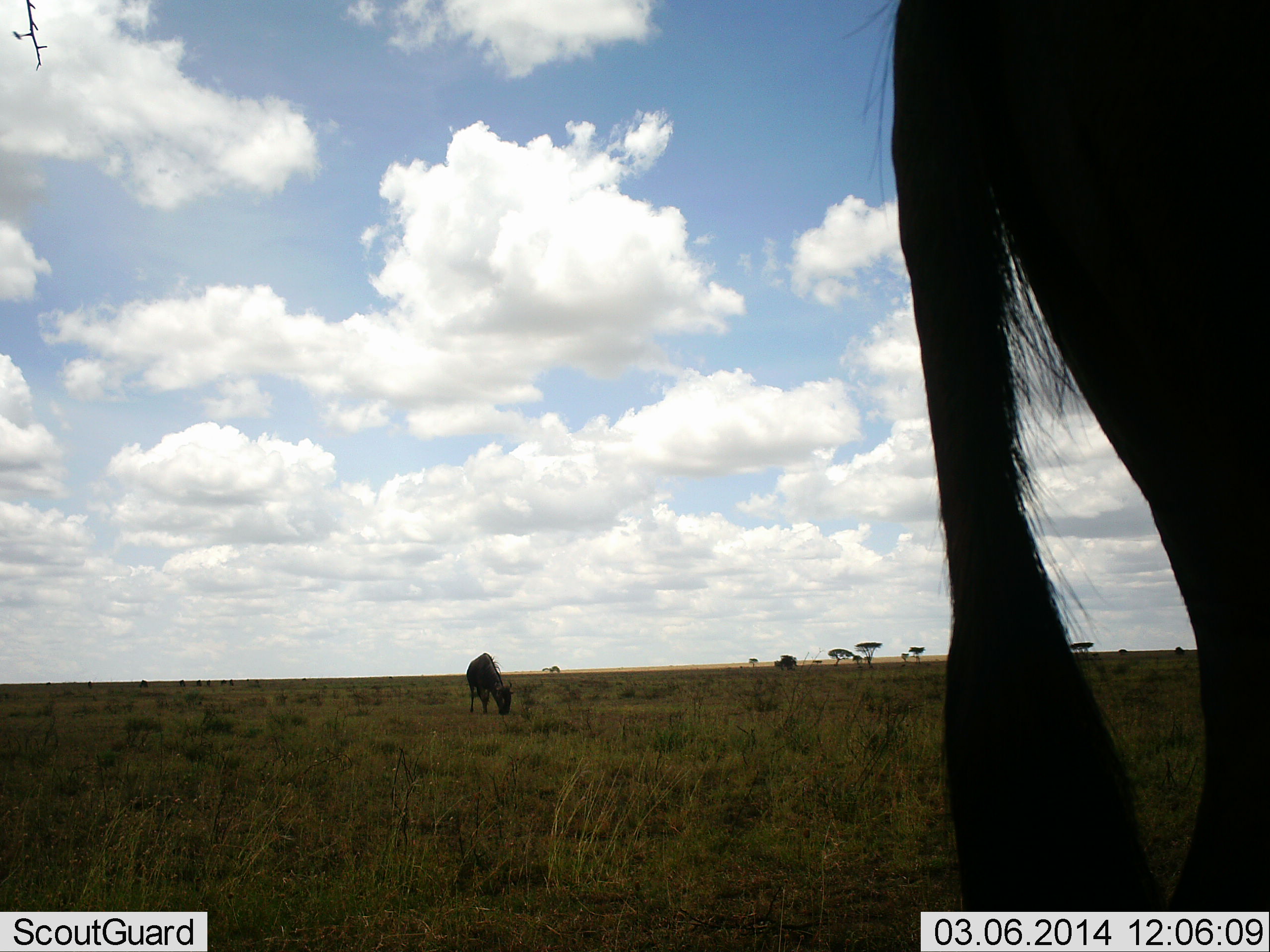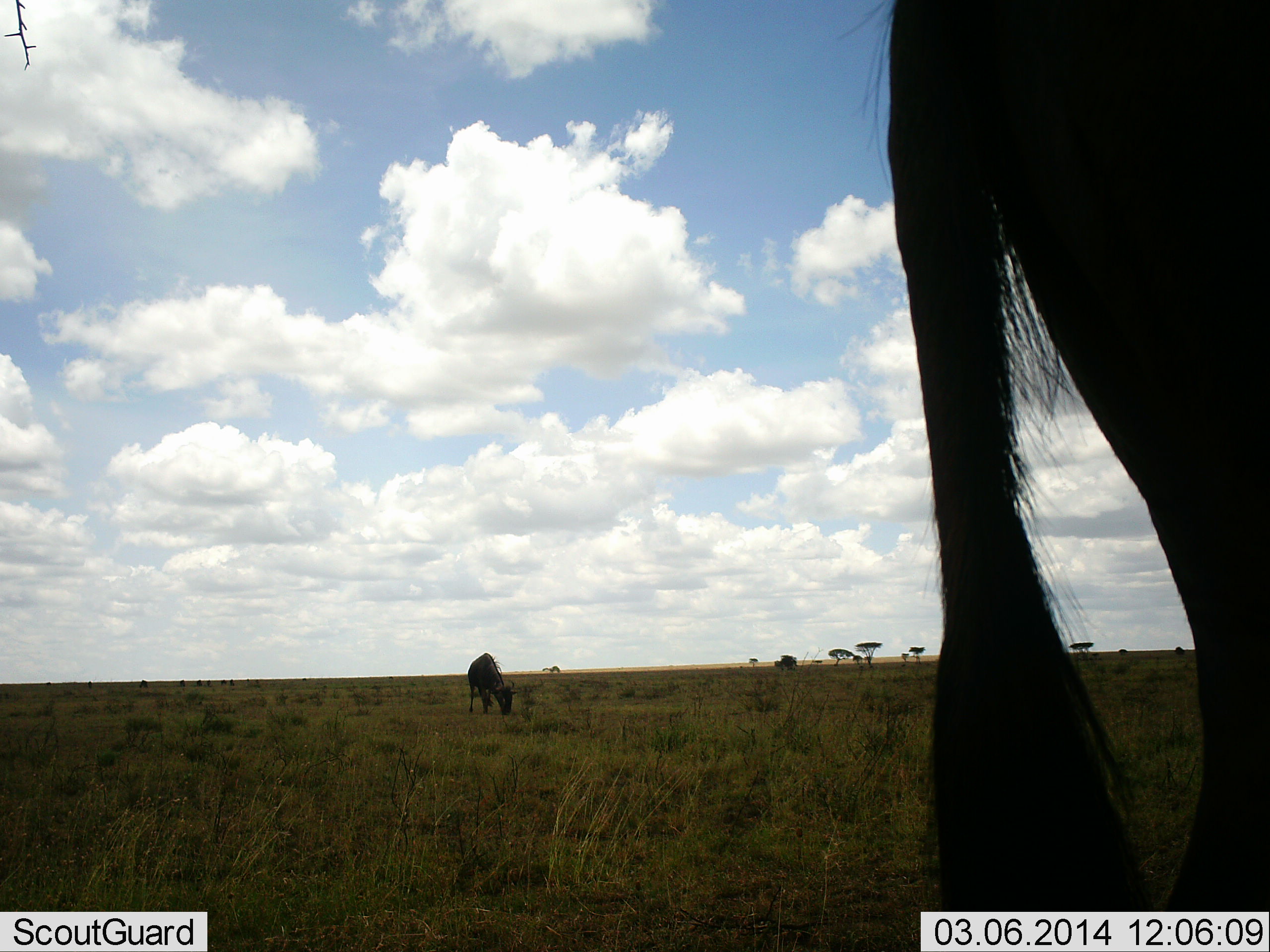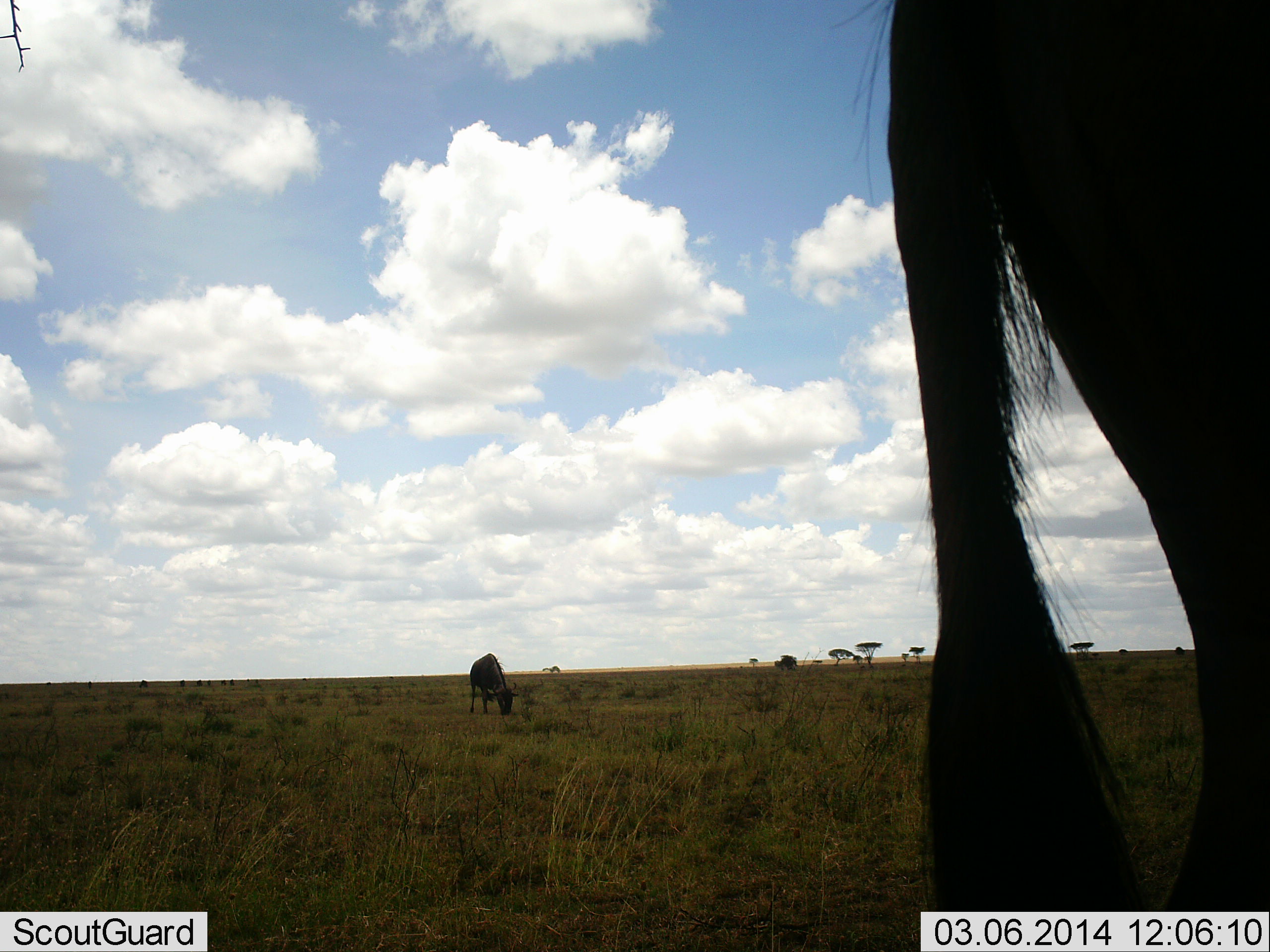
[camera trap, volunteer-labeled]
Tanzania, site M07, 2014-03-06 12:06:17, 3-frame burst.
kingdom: Animalia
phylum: Chordata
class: Mammalia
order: Artiodactyla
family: Bovidae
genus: Connochaetes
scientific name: Connochaetes taurinus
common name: blue wildebeest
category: wildebeest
Wildebeest (blue wildebeest) (Connochaetes taurinus), count 2. Behavior (volunteer vote fractions): standing 70%, resting 0%, moving 10%, interacting 0%. Young present (vote fraction): 0%. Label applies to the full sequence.